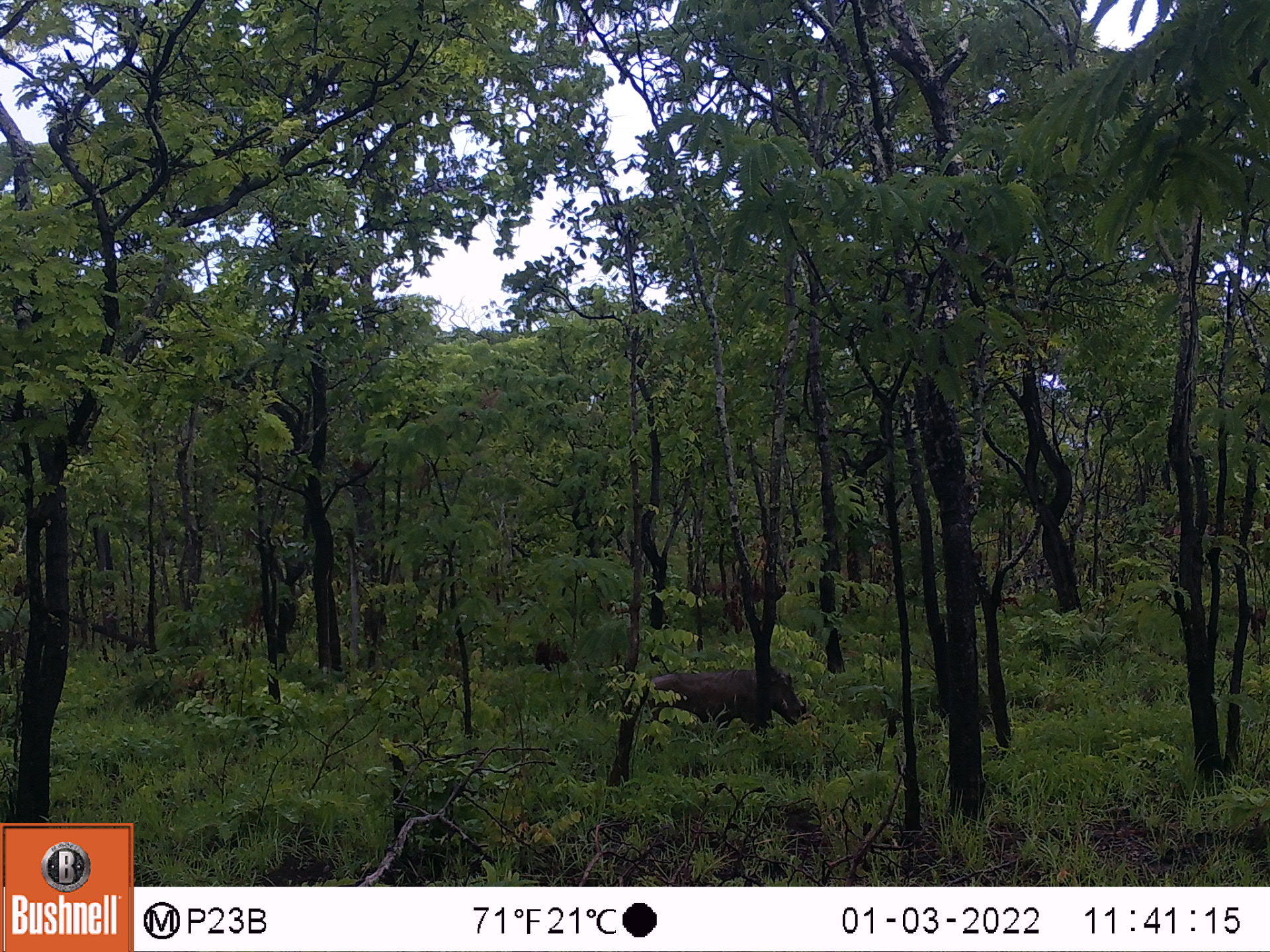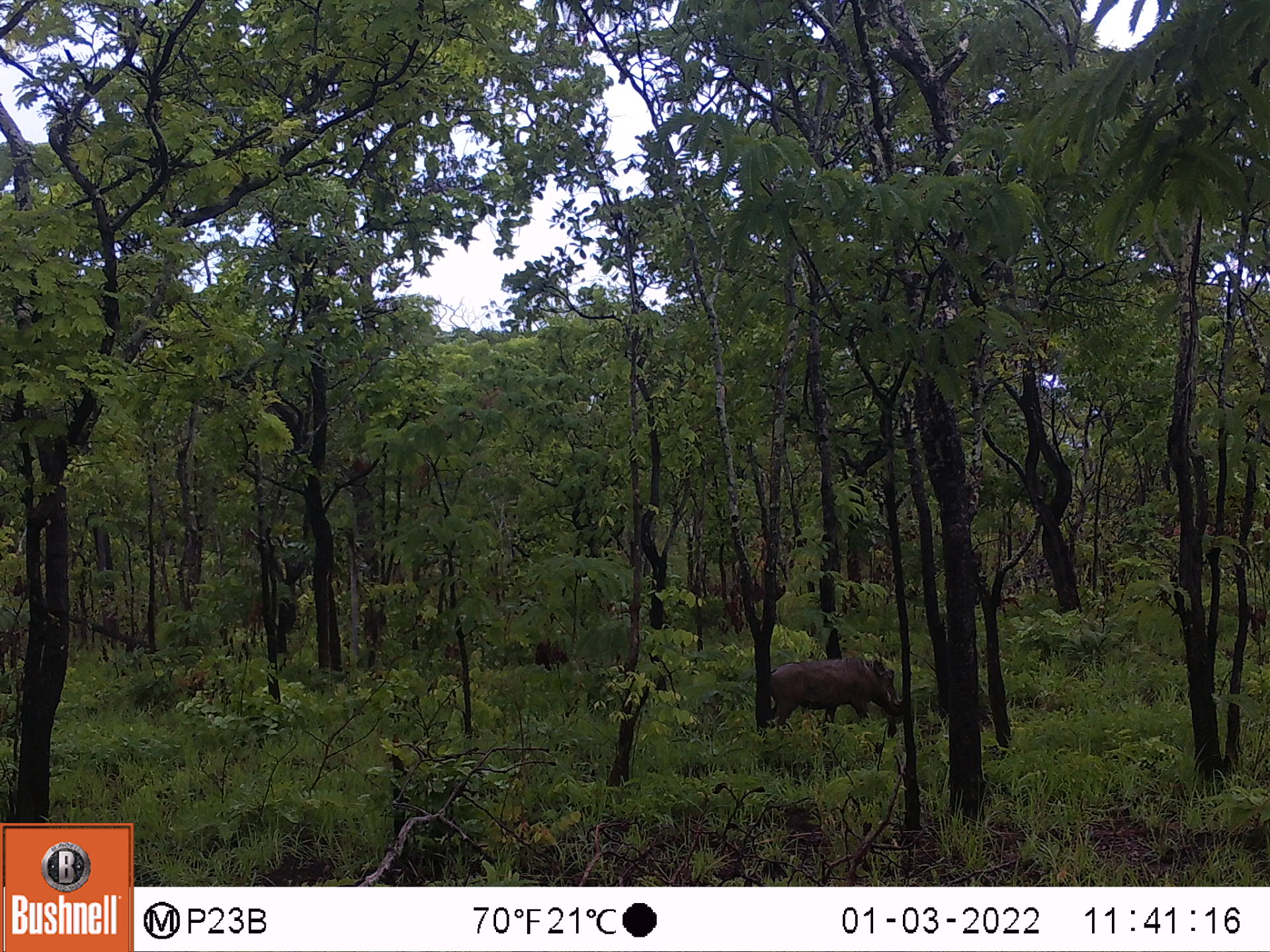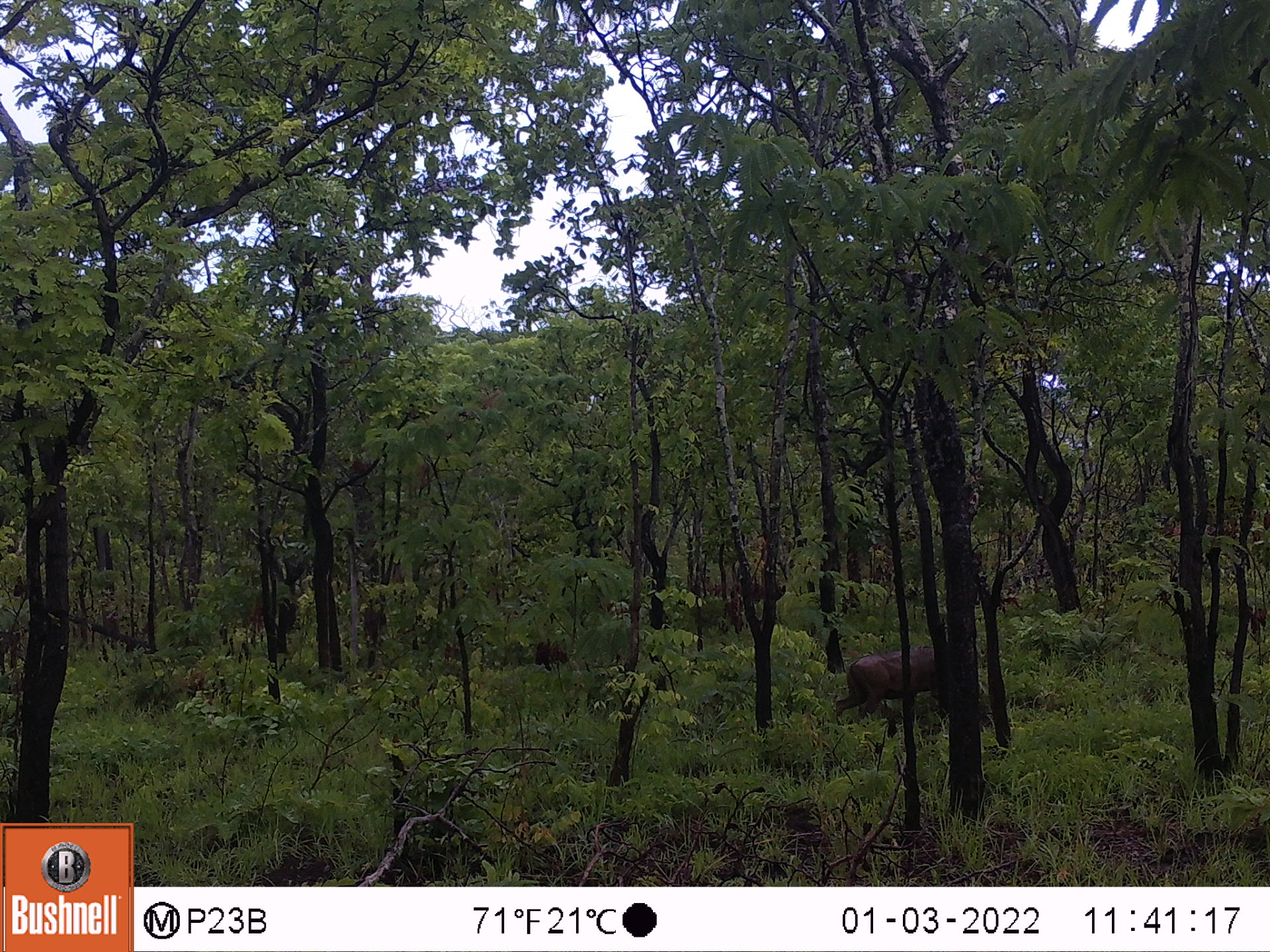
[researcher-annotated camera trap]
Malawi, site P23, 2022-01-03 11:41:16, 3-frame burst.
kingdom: Animalia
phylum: Chordata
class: Mammalia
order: Artiodactyla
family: Suidae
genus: Phacochoerus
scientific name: Phacochoerus africanus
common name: common warthog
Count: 1.